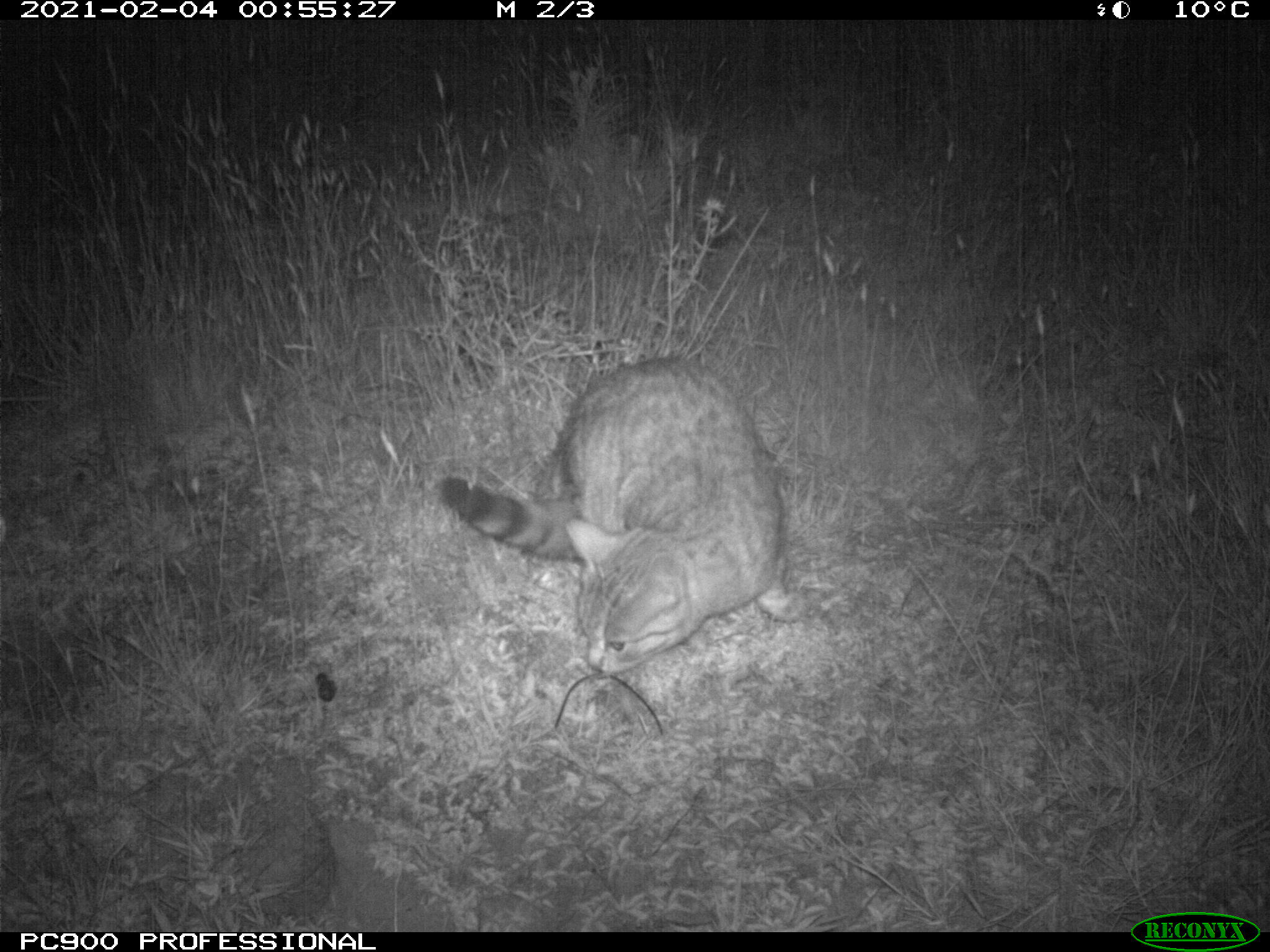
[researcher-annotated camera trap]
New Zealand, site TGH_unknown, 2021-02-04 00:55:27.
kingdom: Animalia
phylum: Chordata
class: Mammalia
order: Carnivora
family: Felidae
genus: Felis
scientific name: Felis catus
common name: domestic cat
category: cat